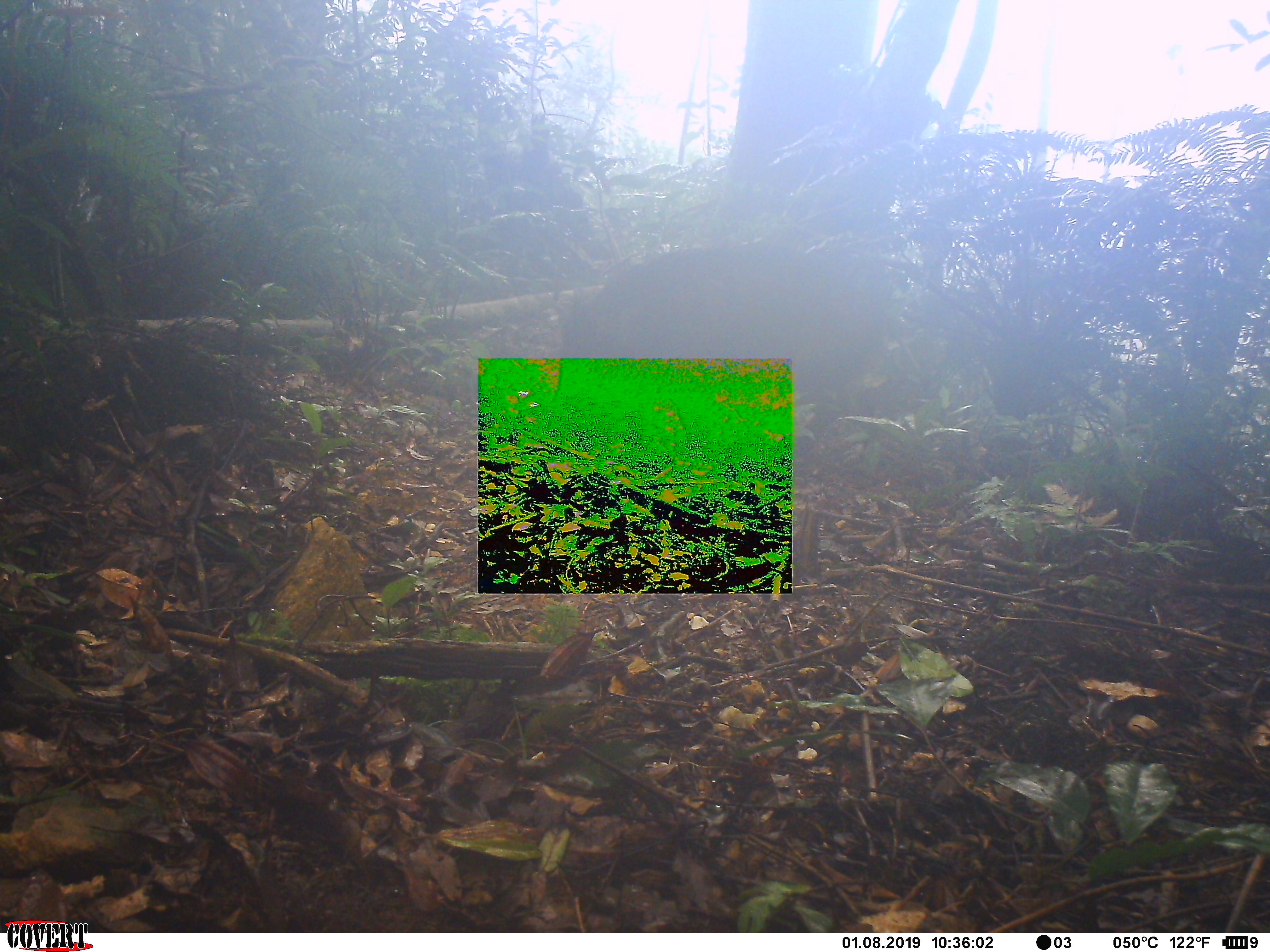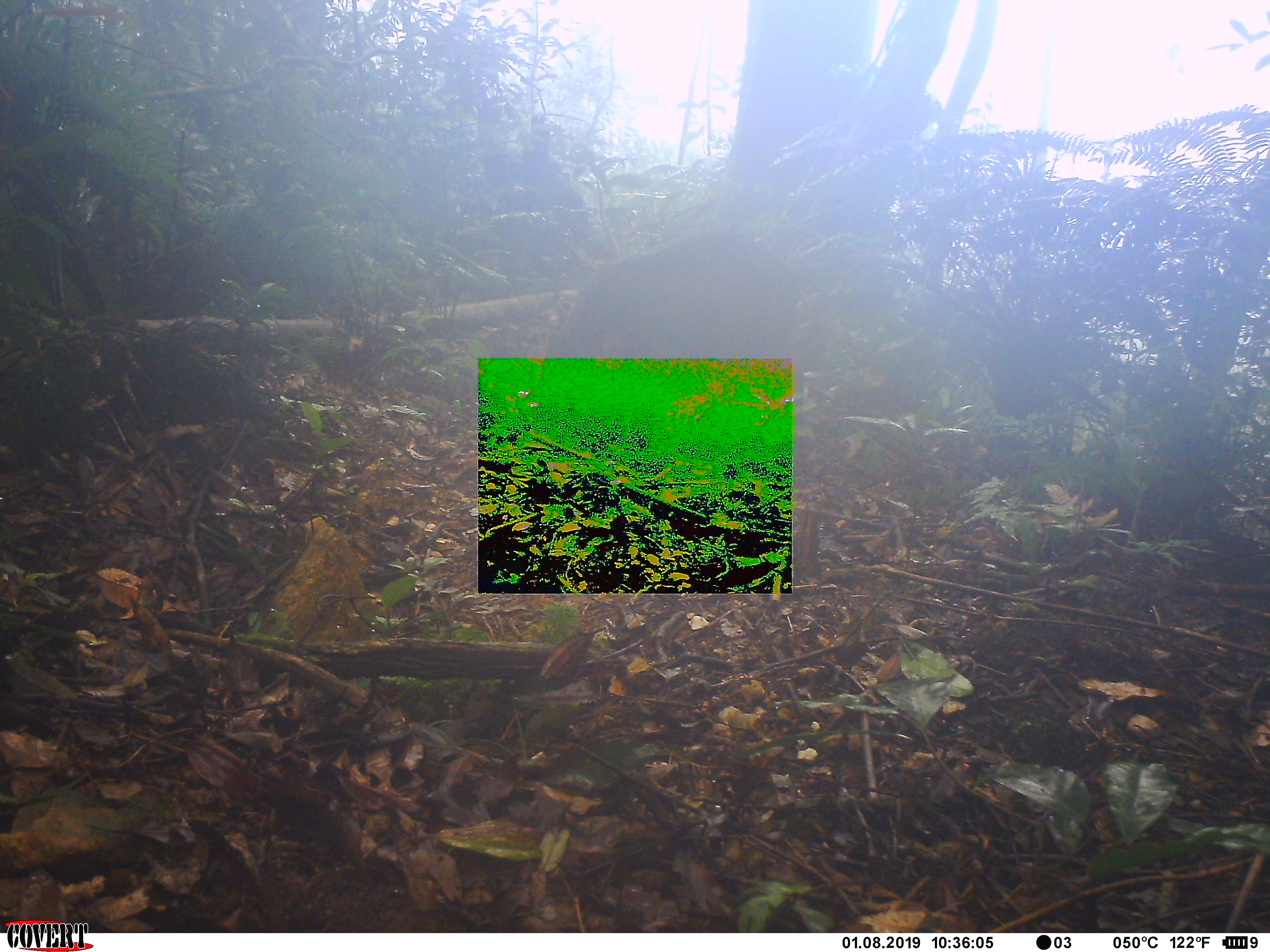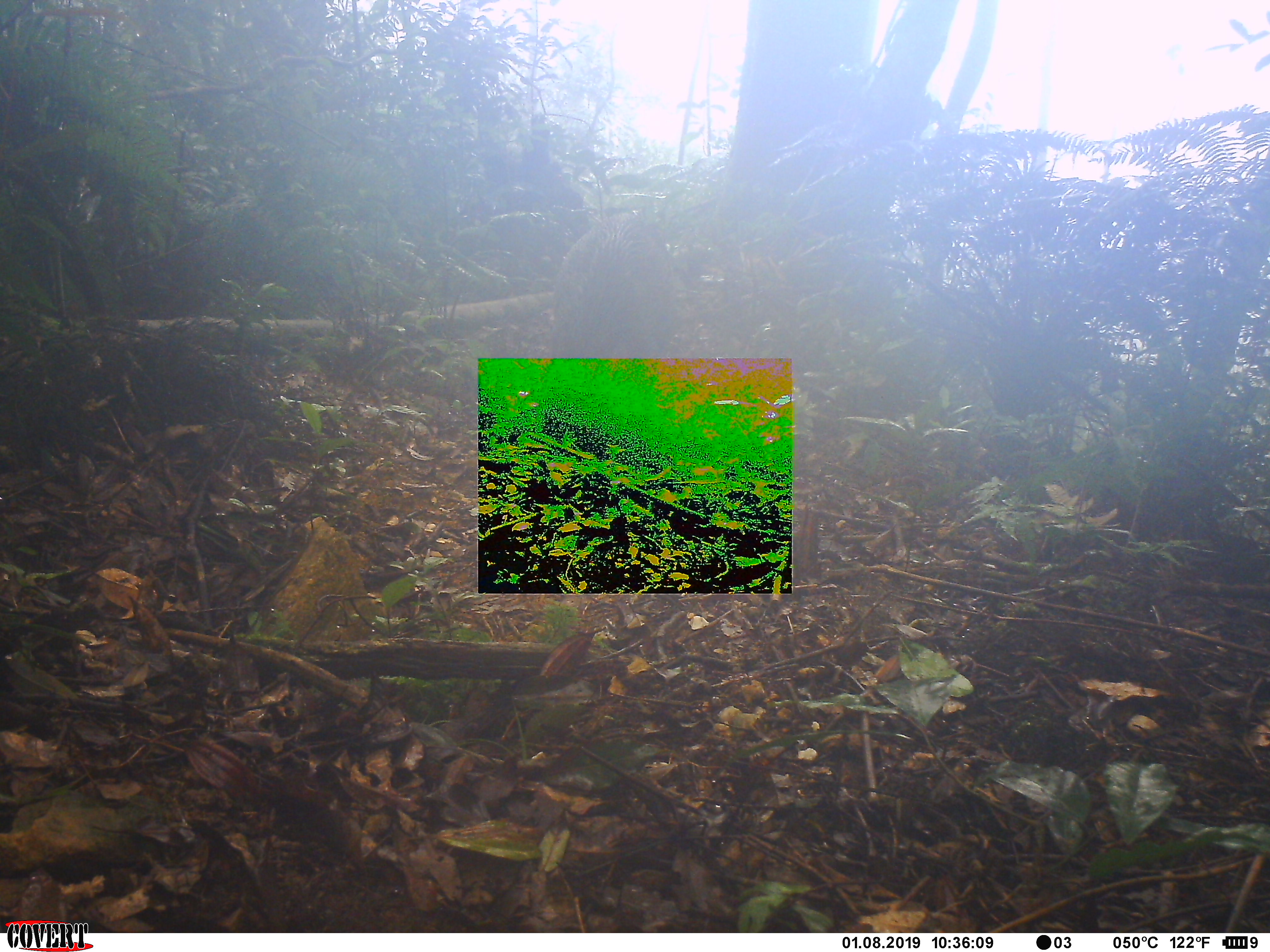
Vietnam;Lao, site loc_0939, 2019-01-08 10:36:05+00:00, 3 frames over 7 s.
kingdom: Animalia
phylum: Chordata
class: Mammalia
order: Artiodactyla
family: Suidae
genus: Sus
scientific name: Sus scrofa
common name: eurasian wild pig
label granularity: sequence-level